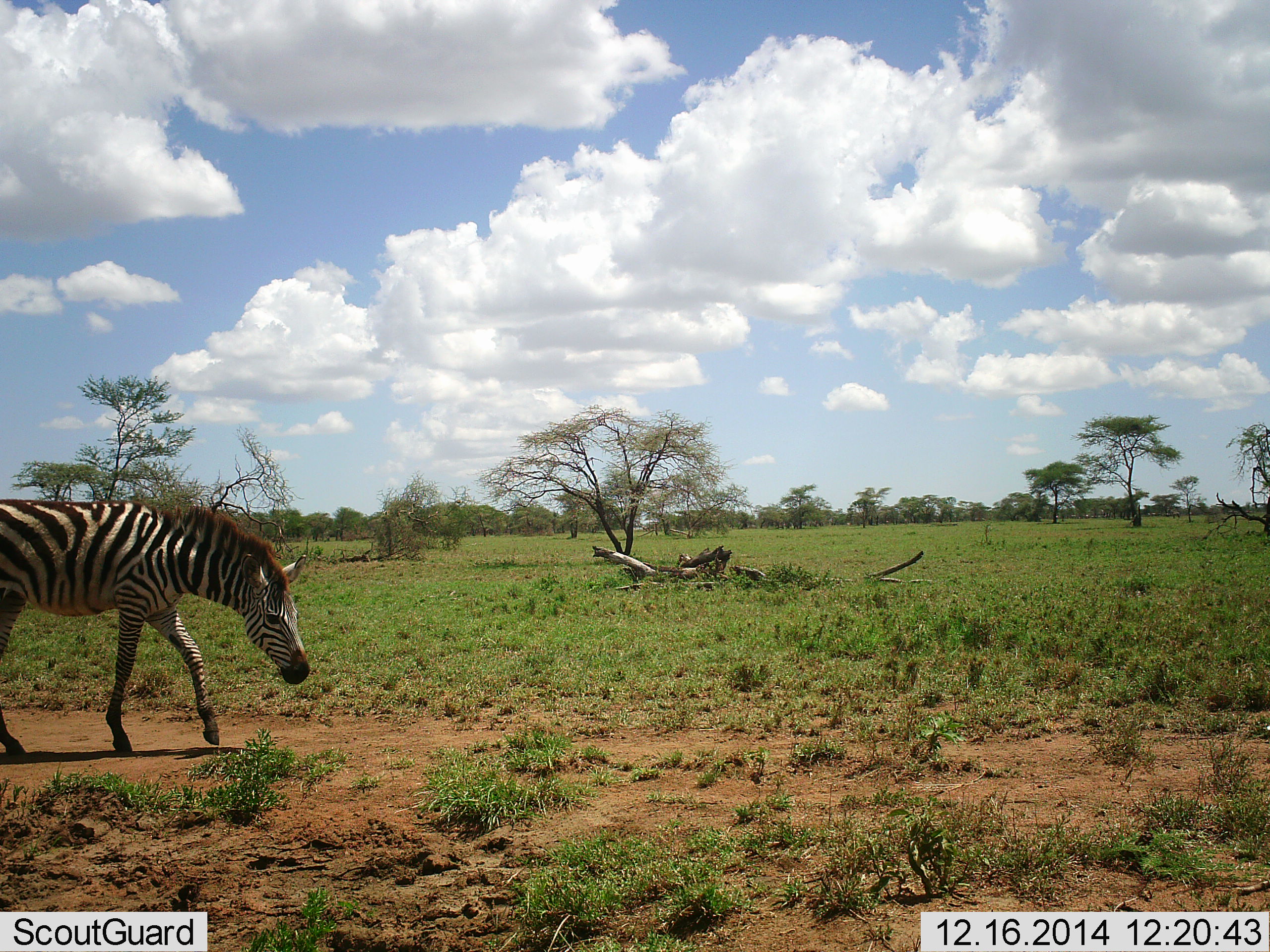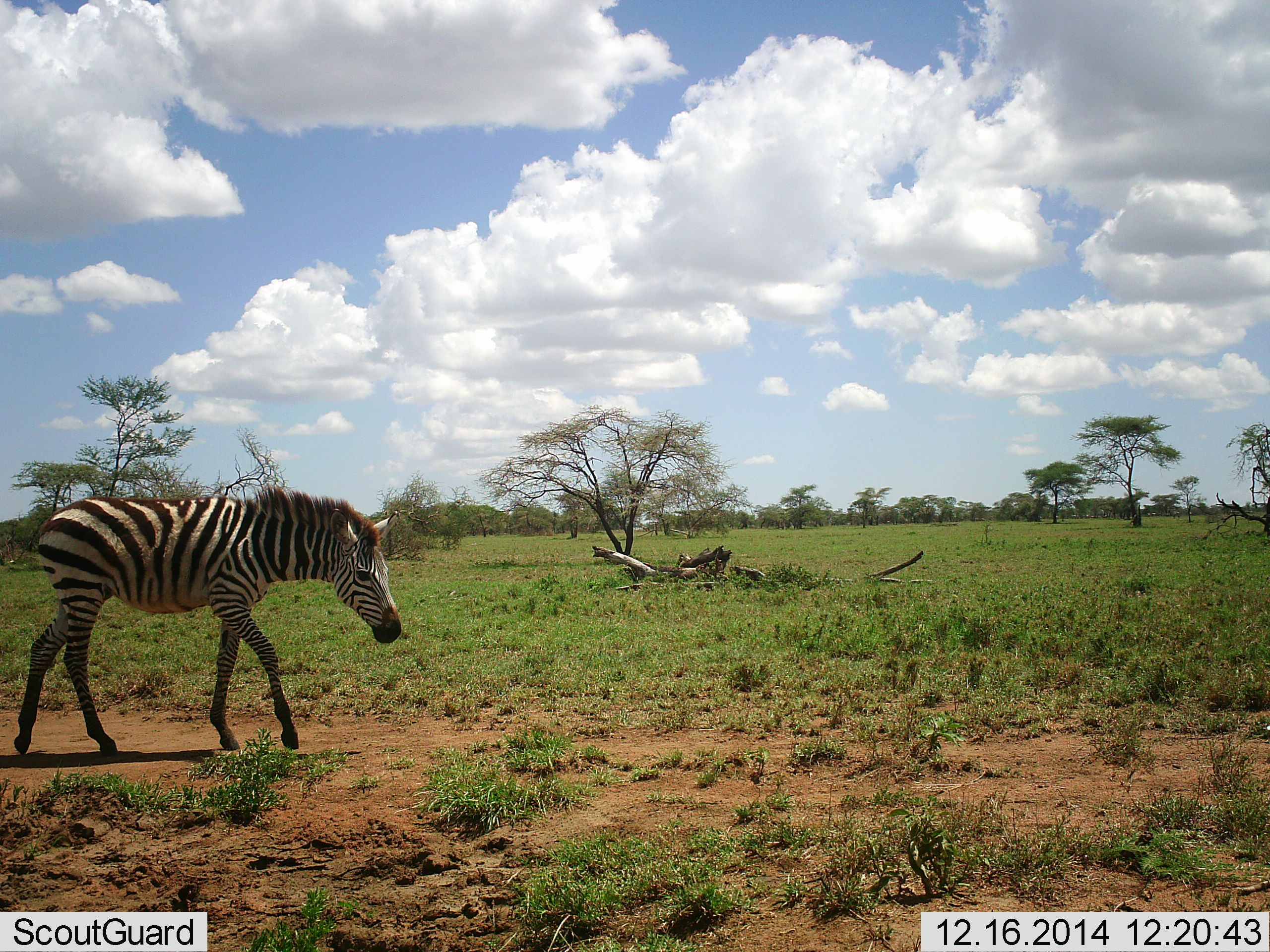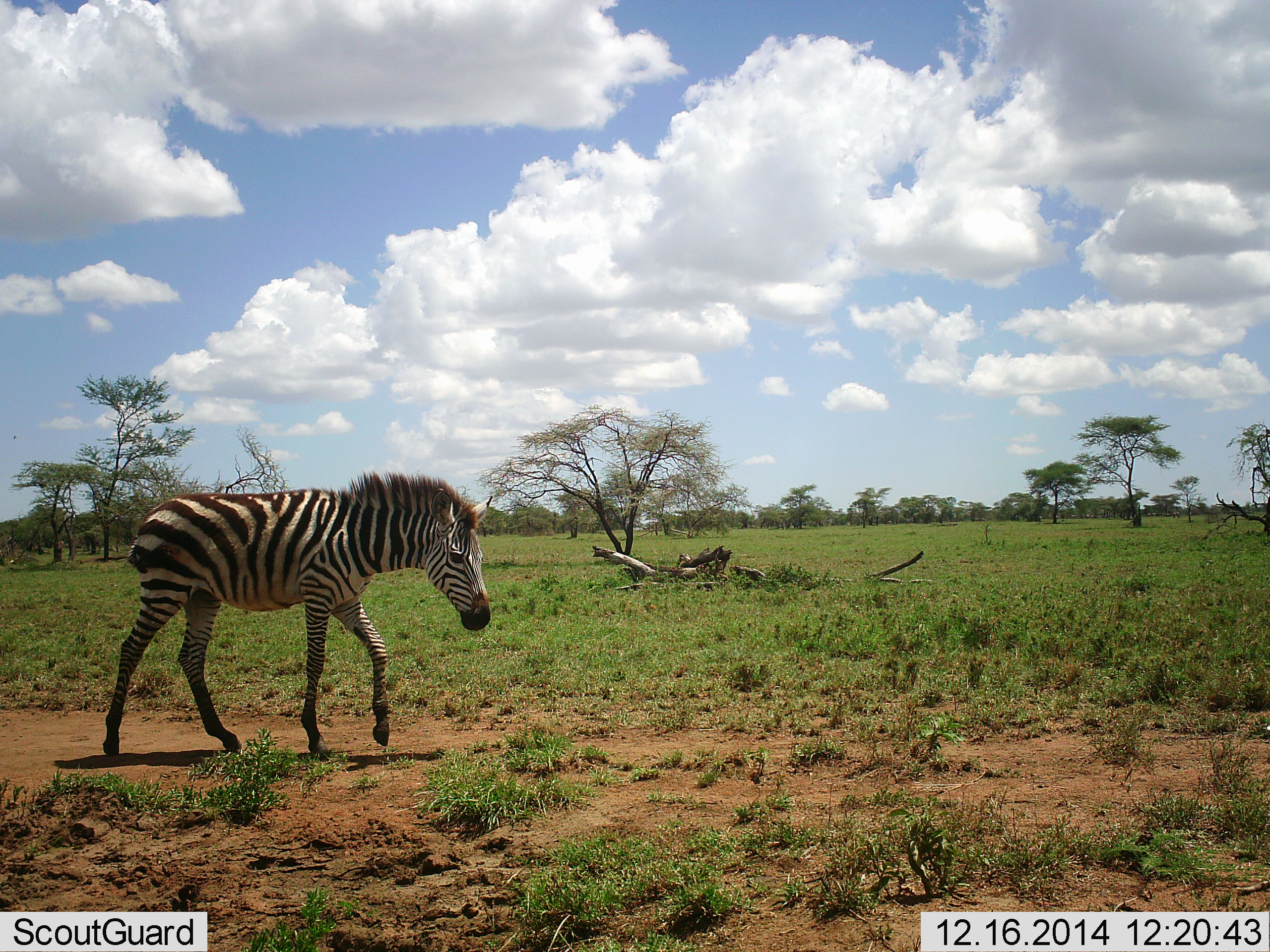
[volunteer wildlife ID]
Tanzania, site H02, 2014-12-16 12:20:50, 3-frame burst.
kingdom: Animalia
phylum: Chordata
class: Mammalia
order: Perissodactyla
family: Equidae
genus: Equus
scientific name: Equus quagga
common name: plains zebra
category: zebra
Zebra (plains zebra) (Equus quagga), count 1. Behavior (volunteer vote fractions): standing 0%, resting 0%, moving 100%, interacting 0%. Young present (vote fraction): 10%. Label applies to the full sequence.